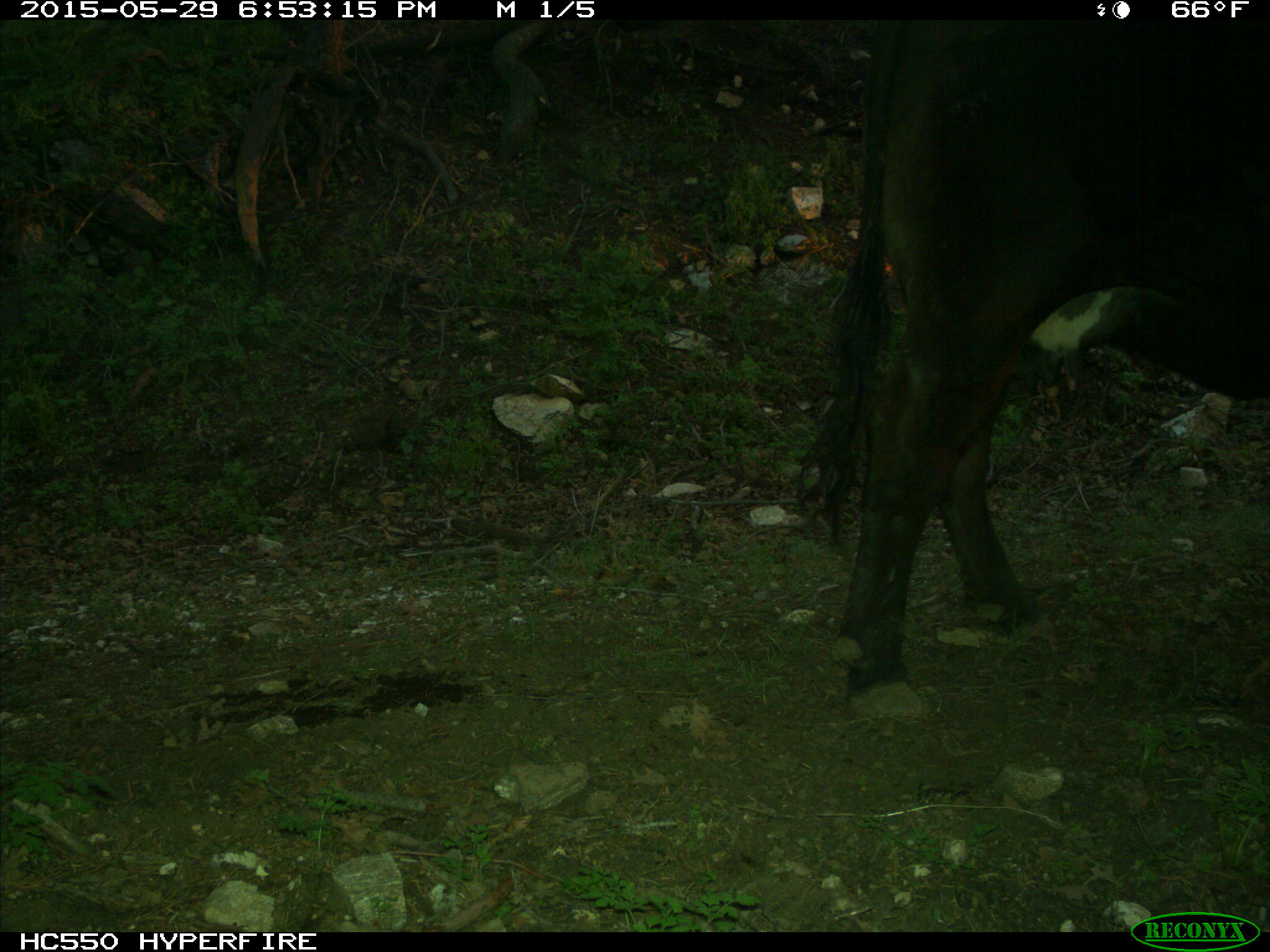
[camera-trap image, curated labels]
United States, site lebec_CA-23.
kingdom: Animalia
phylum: Chordata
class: Mammalia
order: Artiodactyla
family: Bovidae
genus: Bos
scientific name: Bos taurus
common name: domestic cow